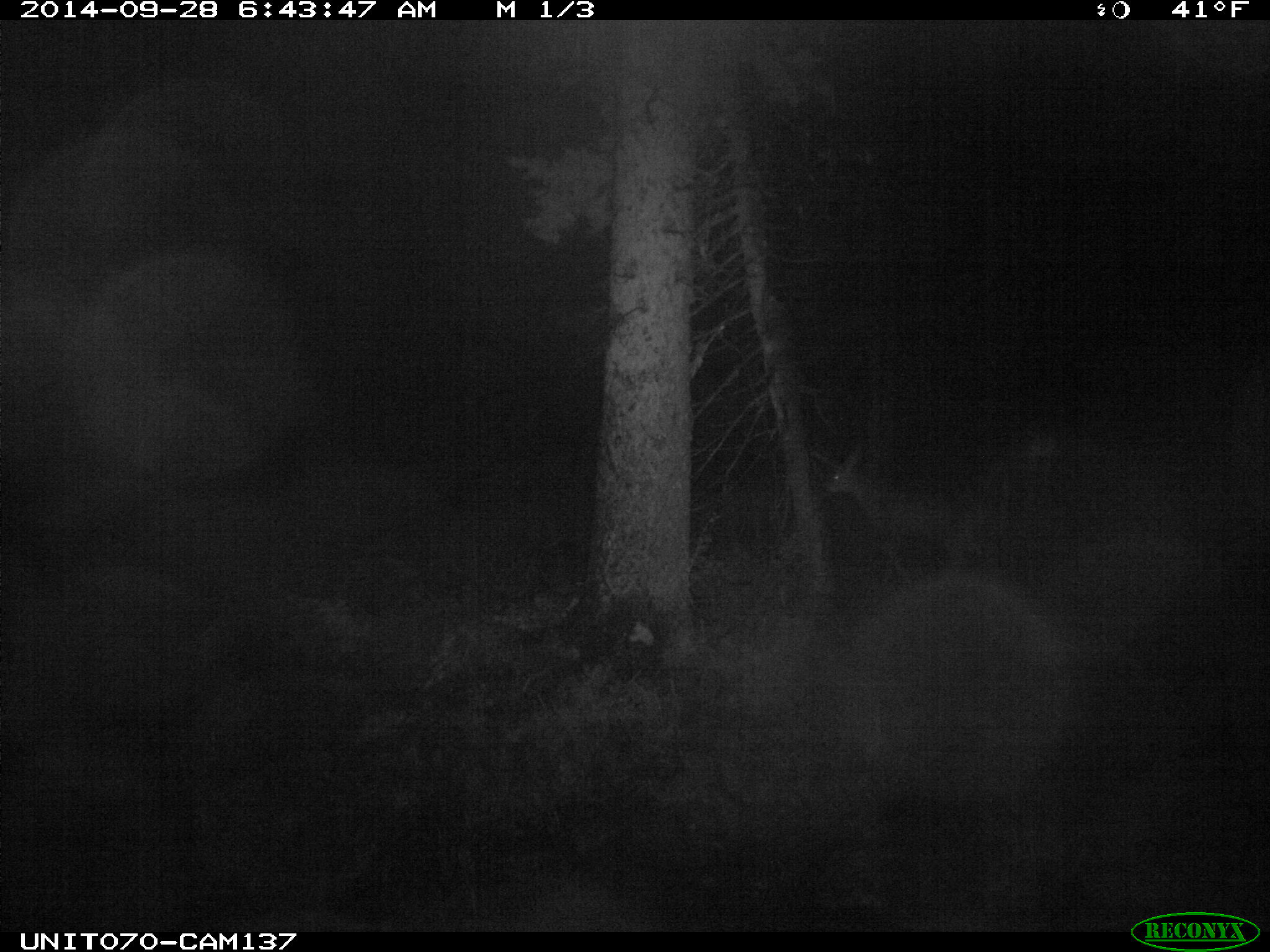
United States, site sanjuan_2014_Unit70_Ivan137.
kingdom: Animalia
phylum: Chordata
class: Mammalia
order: Artiodactyla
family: Cervidae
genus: Odocoileus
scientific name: Odocoileus hemionus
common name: mule deer